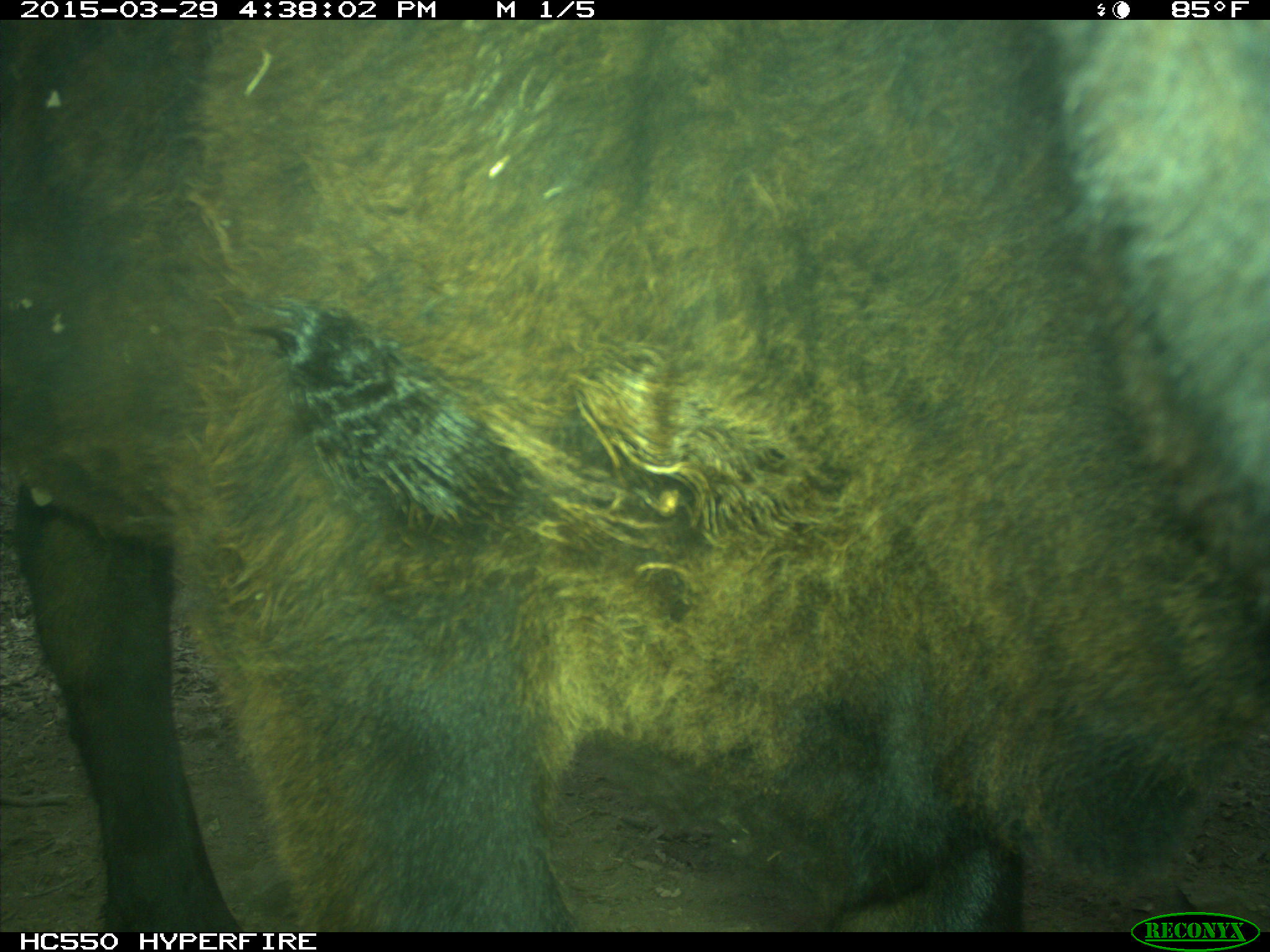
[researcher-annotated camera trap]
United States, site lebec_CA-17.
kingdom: Animalia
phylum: Chordata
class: Mammalia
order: Artiodactyla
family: Bovidae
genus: Bos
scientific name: Bos taurus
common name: domestic cow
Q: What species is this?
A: Bos taurus (domestic cow).